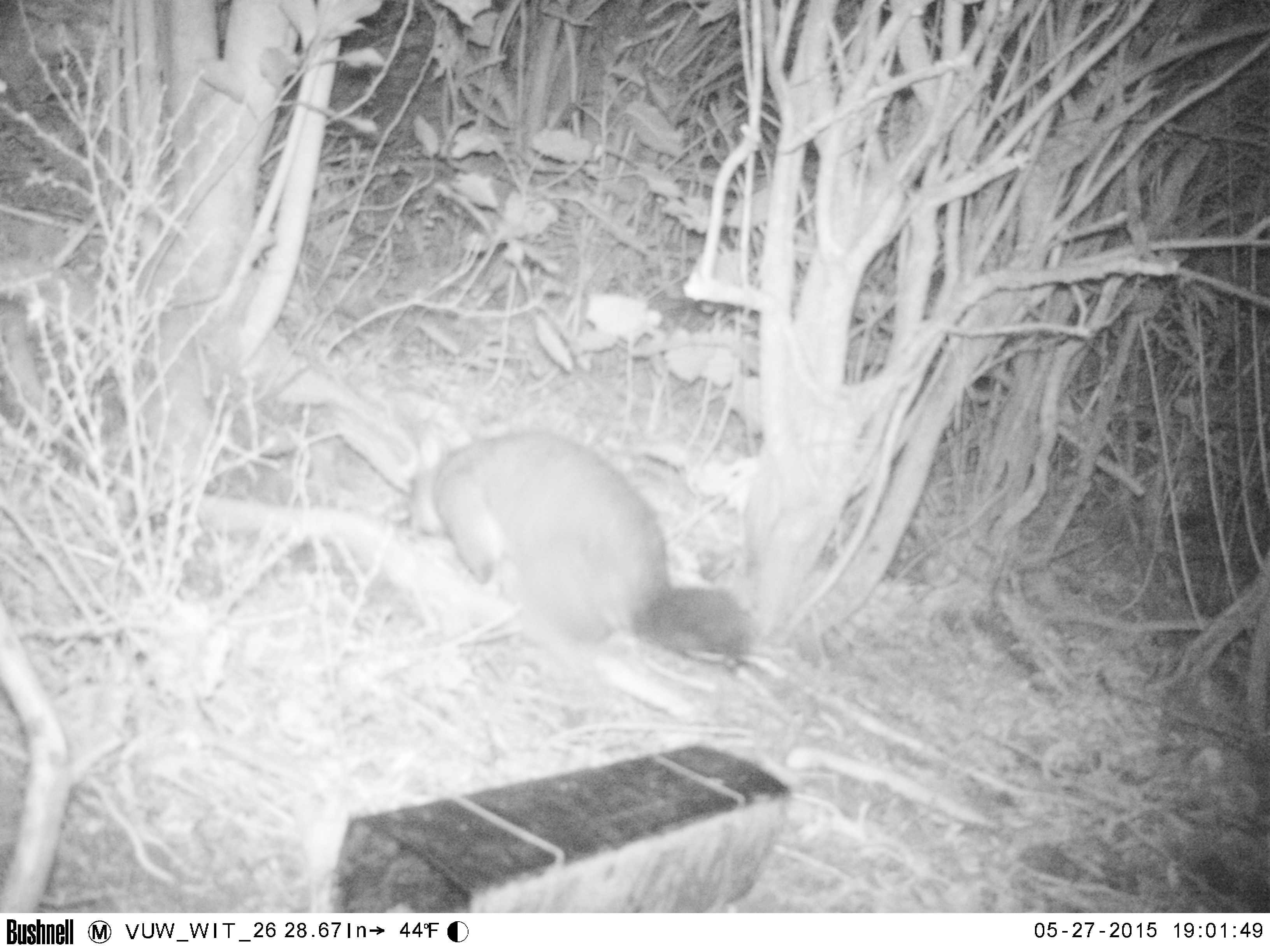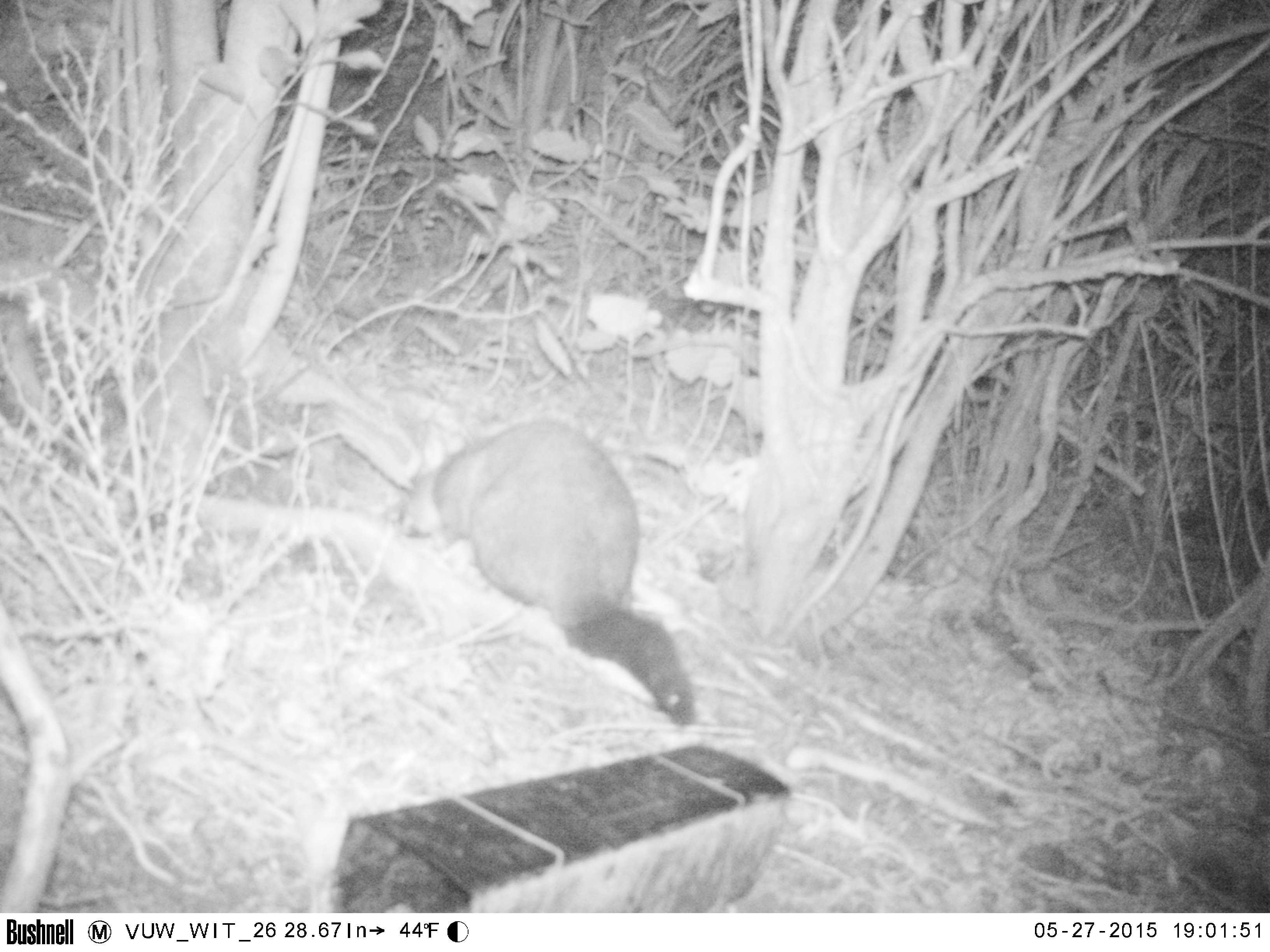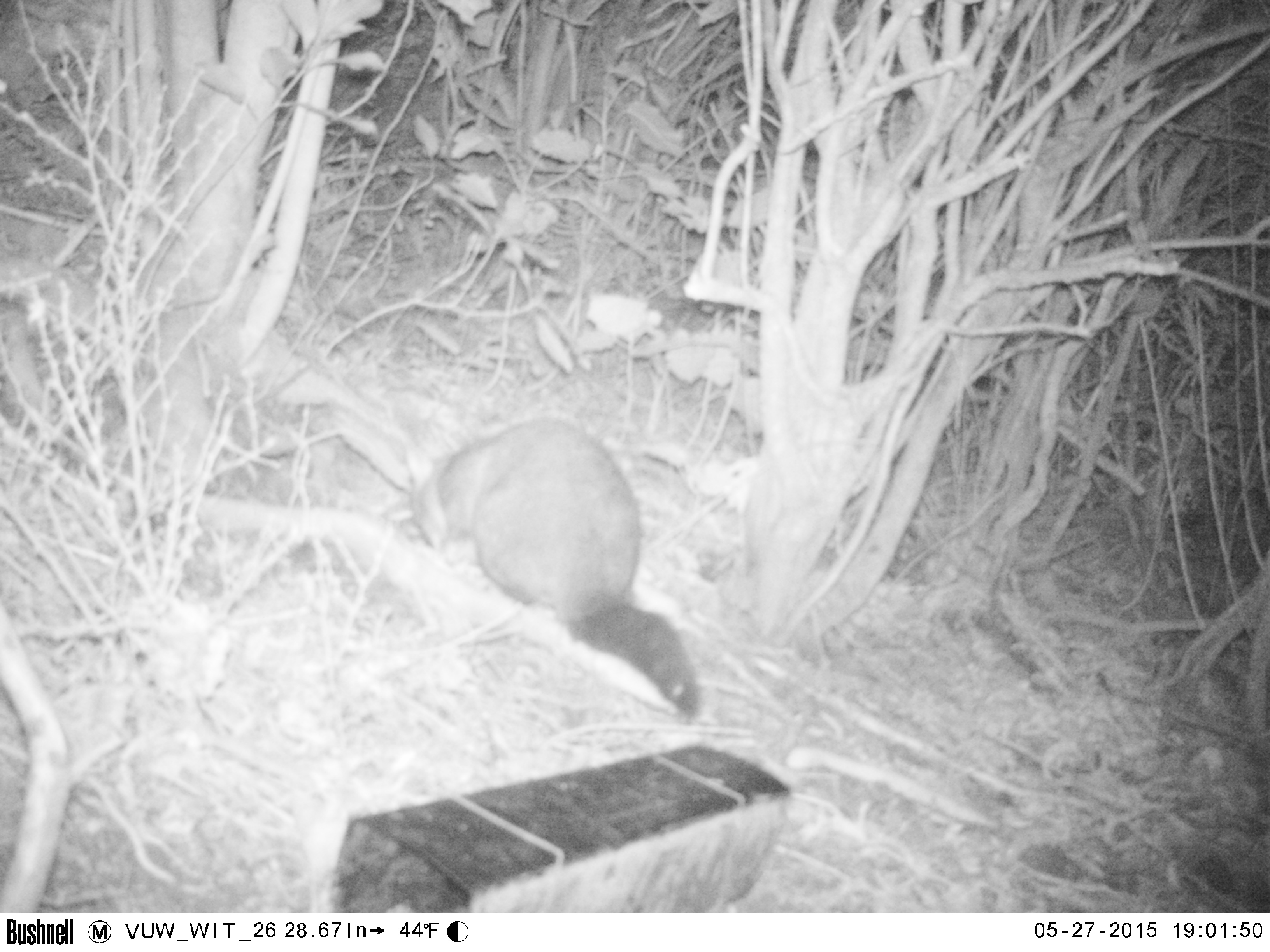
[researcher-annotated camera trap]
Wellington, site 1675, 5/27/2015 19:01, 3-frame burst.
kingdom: Animalia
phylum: Chordata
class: Mammalia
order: Didelphimorphia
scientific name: Didelphimorphia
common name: possum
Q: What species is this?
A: Possum (Didelphimorphia).